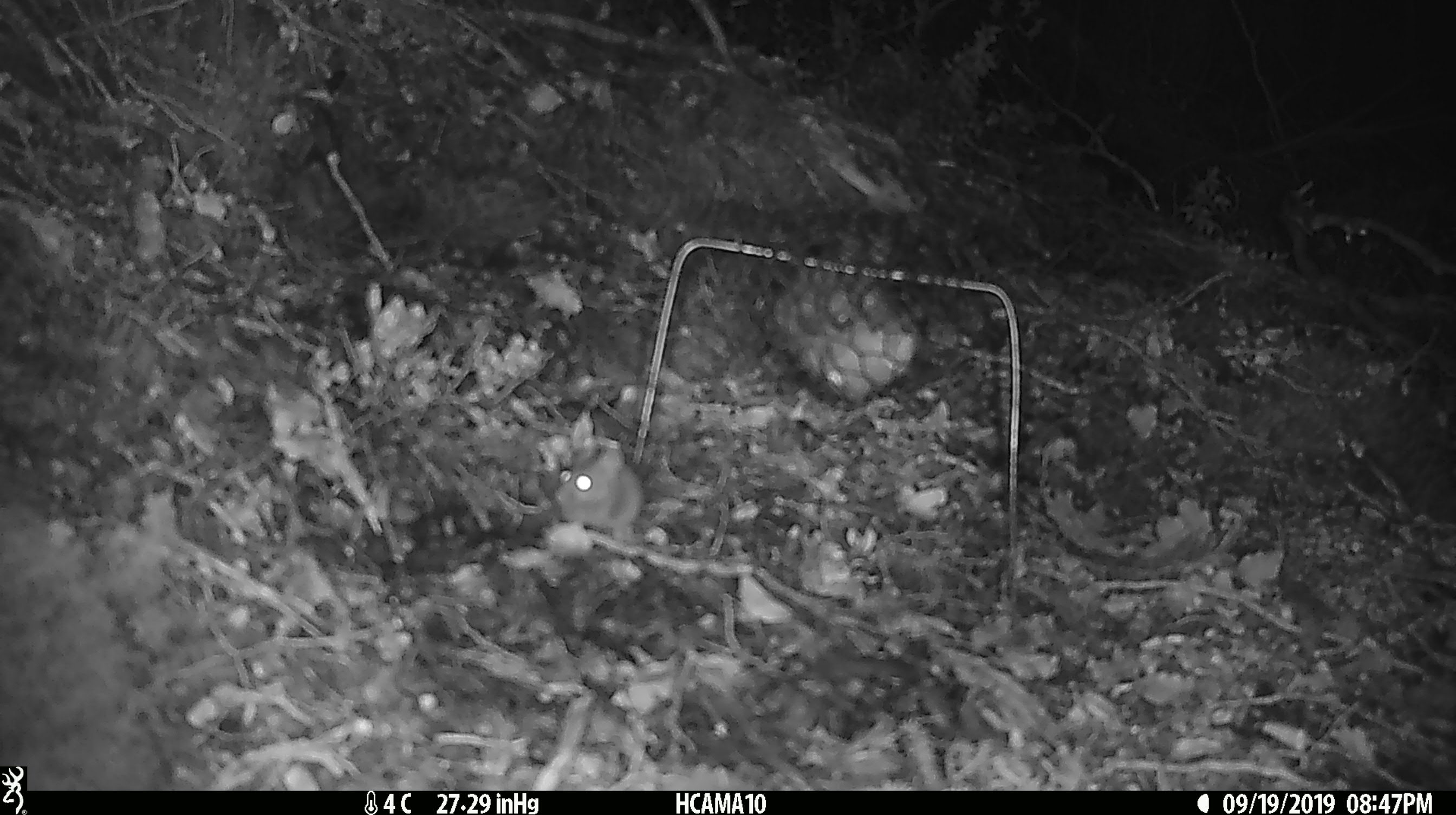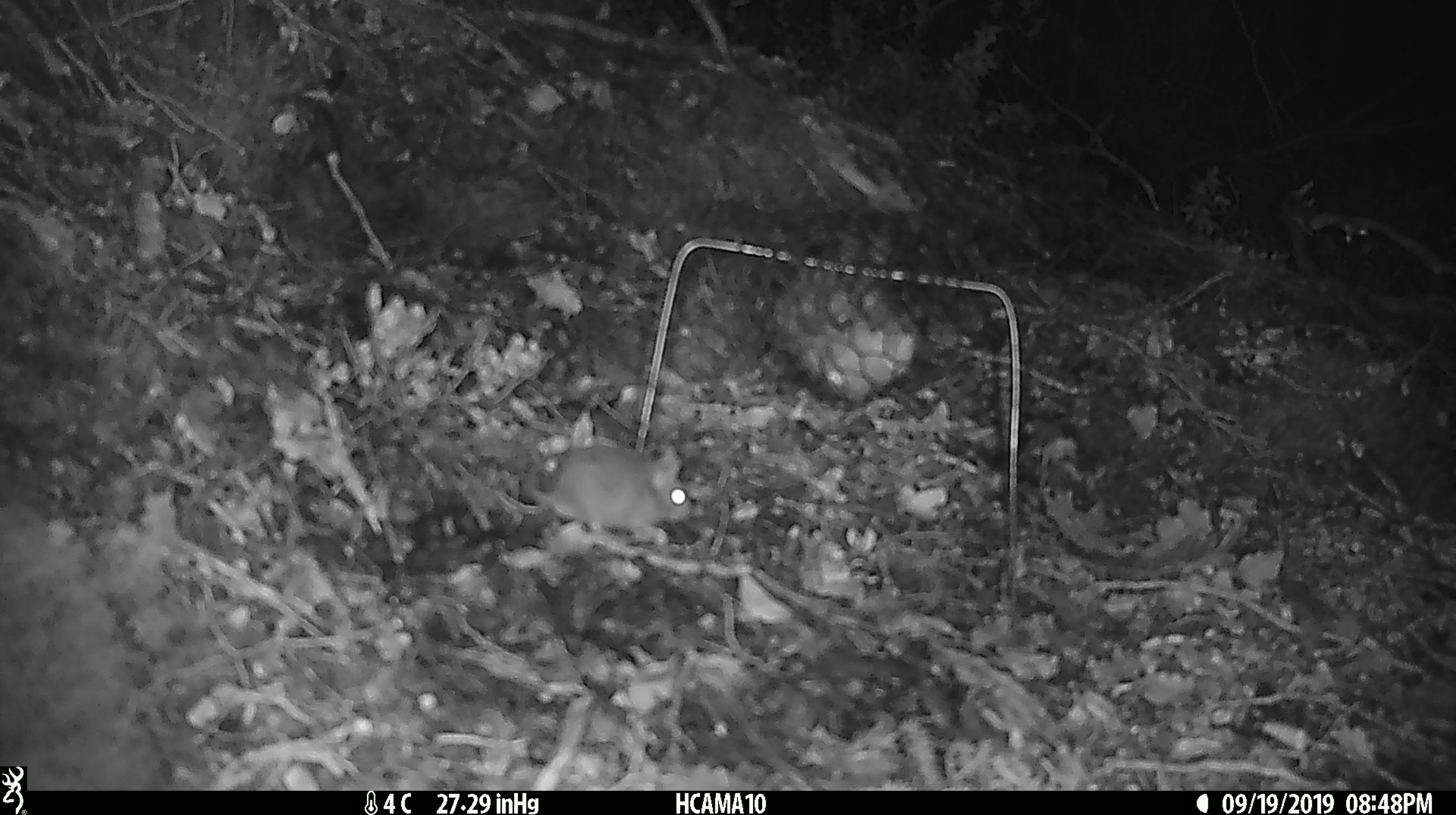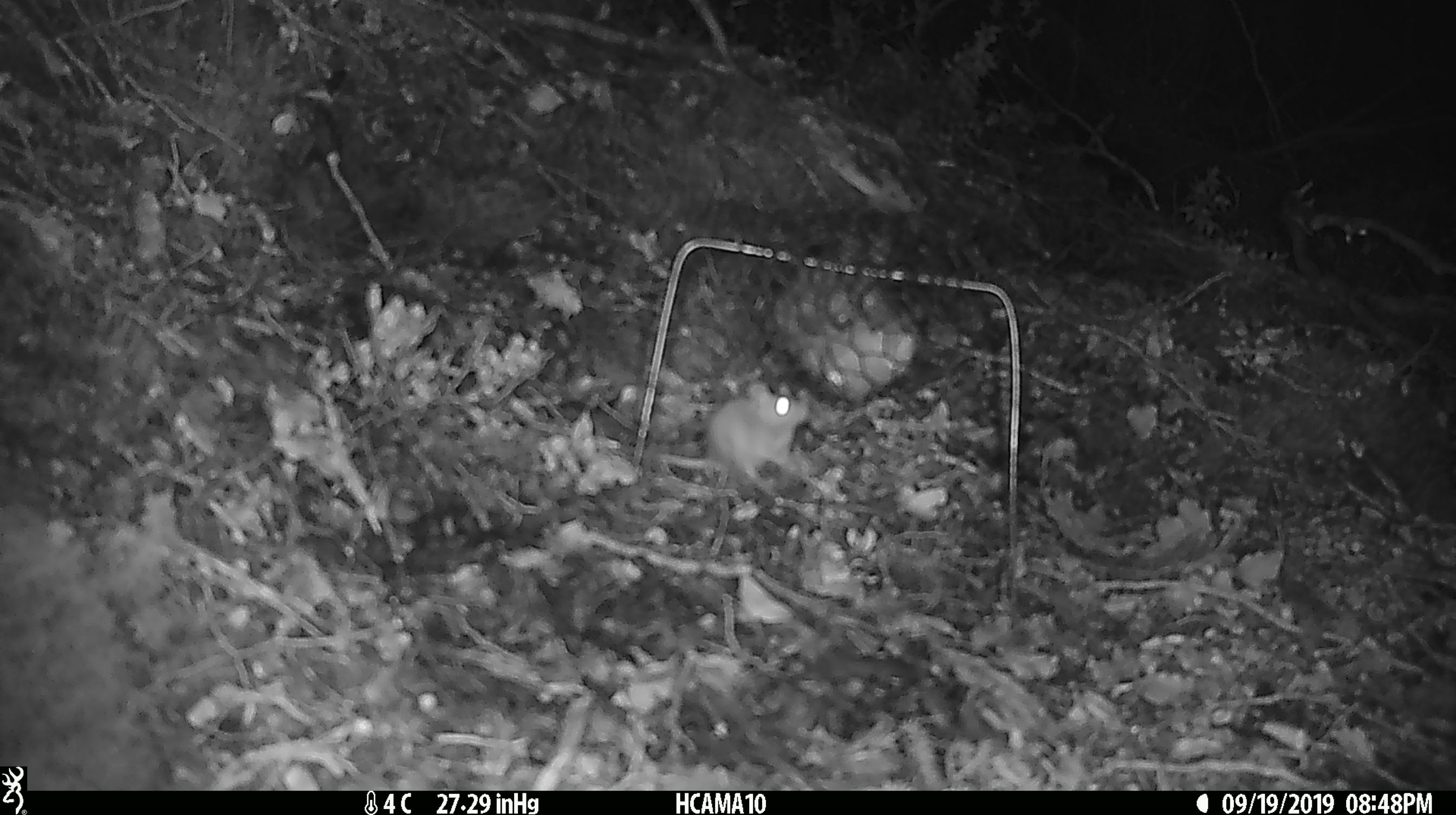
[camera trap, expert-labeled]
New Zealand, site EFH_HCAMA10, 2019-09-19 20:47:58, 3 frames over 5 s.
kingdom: Animalia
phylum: Chordata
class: Mammalia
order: Rodentia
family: Muridae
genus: Mus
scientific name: Mus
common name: mouse